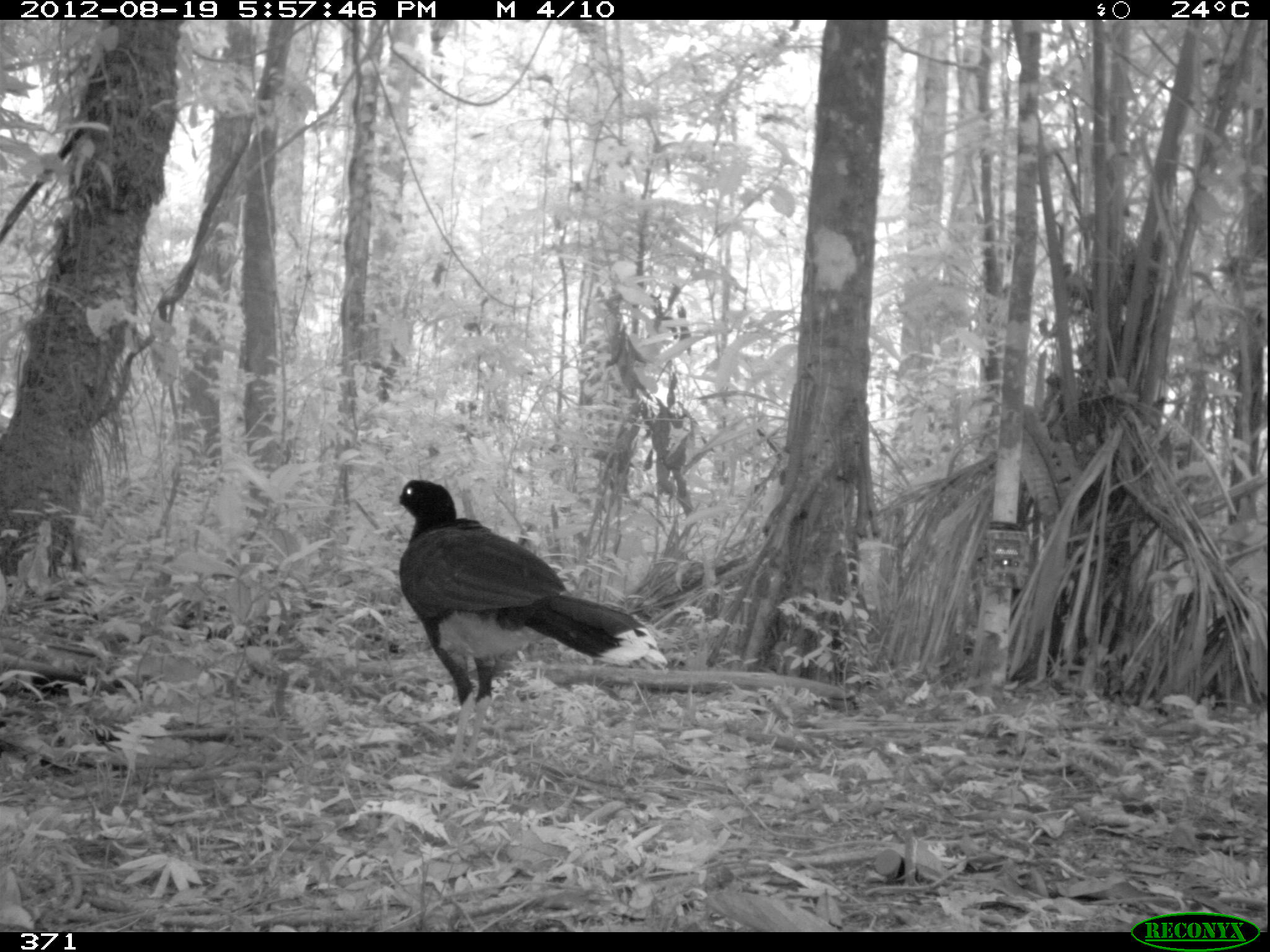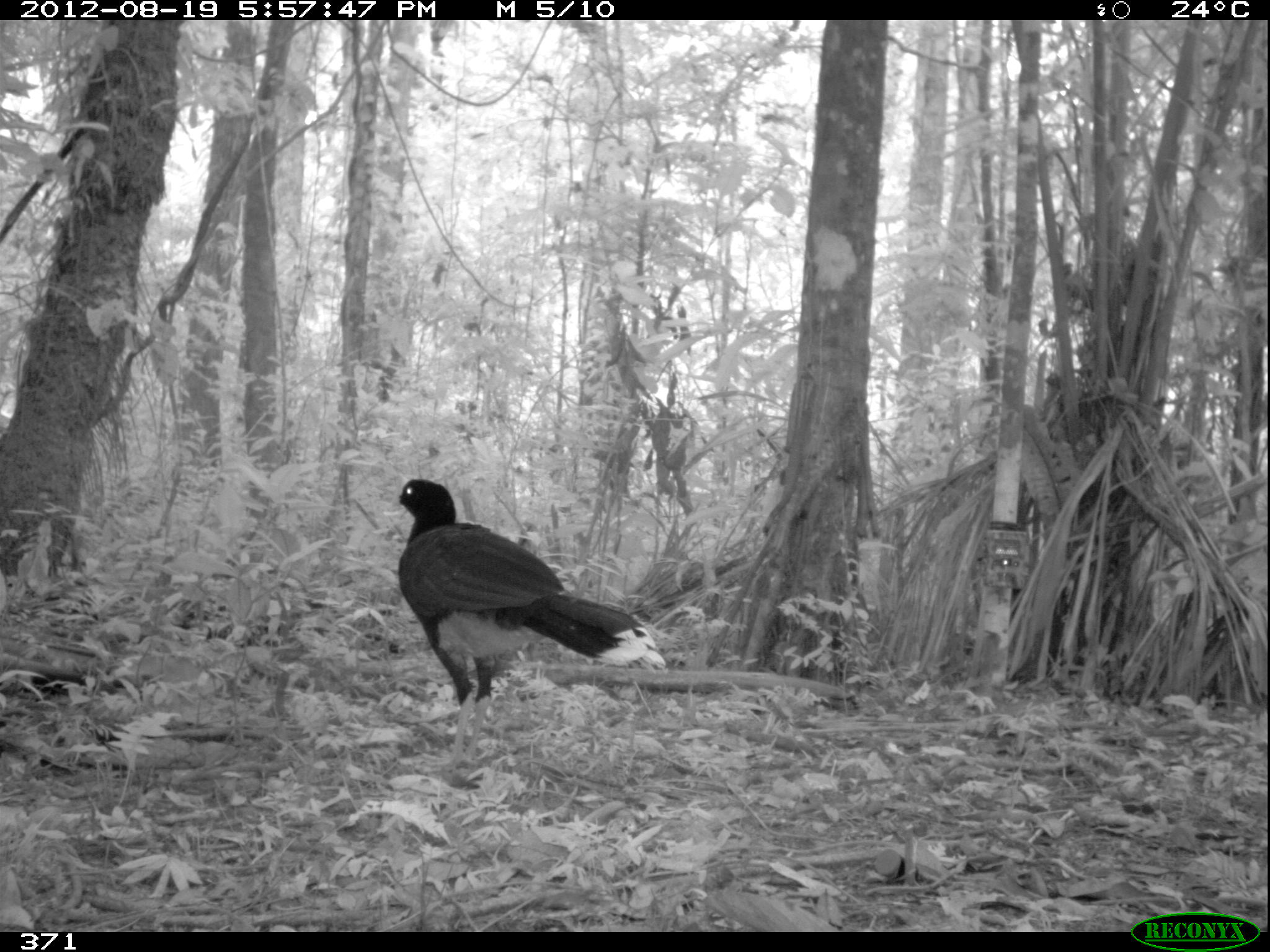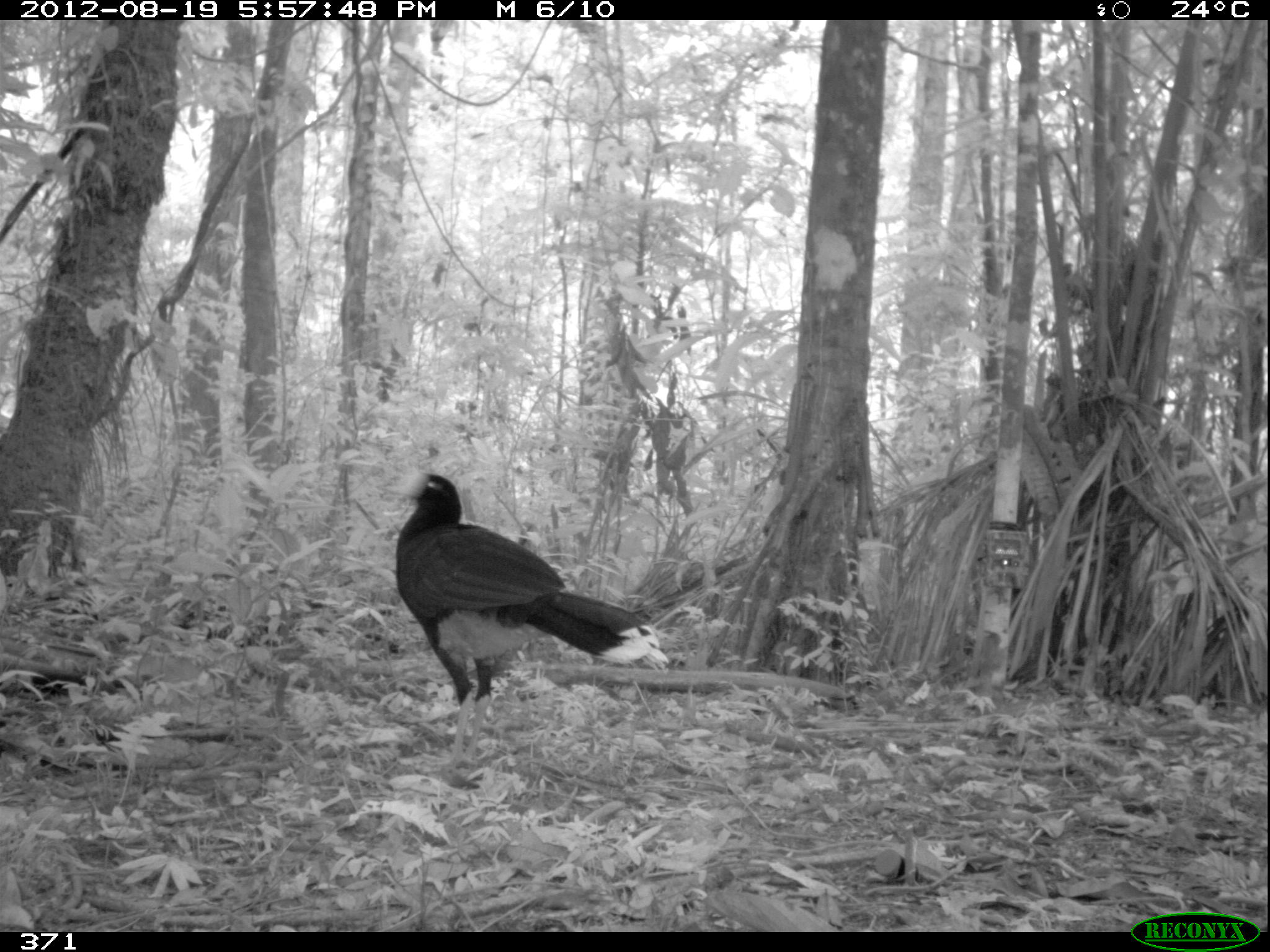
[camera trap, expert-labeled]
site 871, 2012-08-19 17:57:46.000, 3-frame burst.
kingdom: Animalia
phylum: Chordata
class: Aves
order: Galliformes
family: Cracidae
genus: Mitu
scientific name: Mitu tuberosum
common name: razor-billed curassow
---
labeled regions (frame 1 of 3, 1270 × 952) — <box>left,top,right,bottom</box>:
mitu tuberosum: <box>377,473,669,772</box>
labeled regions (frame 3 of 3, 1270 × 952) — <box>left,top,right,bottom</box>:
mitu tuberosum: <box>393,465,670,766</box>